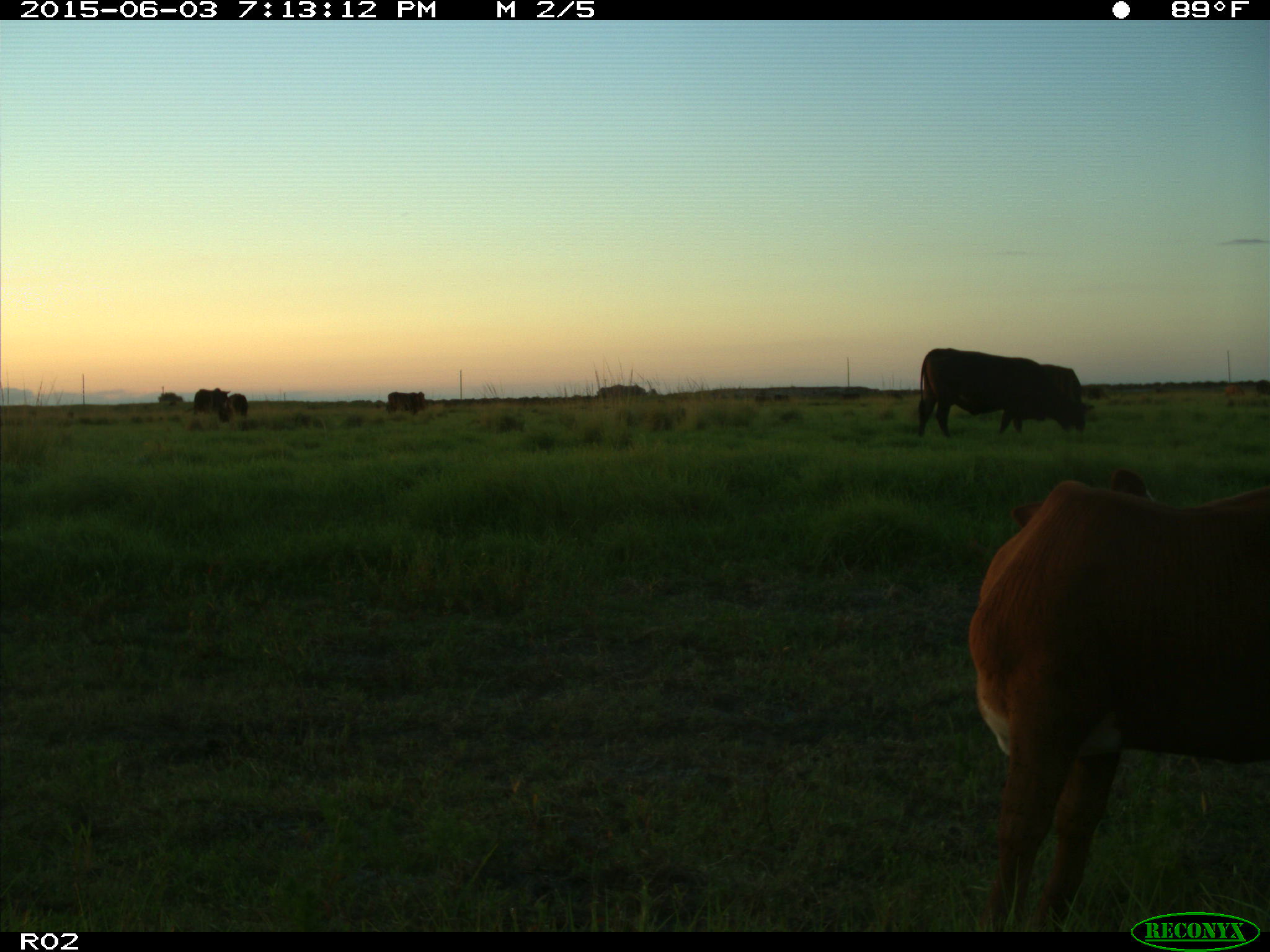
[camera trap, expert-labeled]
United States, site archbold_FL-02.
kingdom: Animalia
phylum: Chordata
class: Mammalia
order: Artiodactyla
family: Bovidae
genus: Bos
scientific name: Bos taurus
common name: domestic cow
Bos taurus (domestic cow).